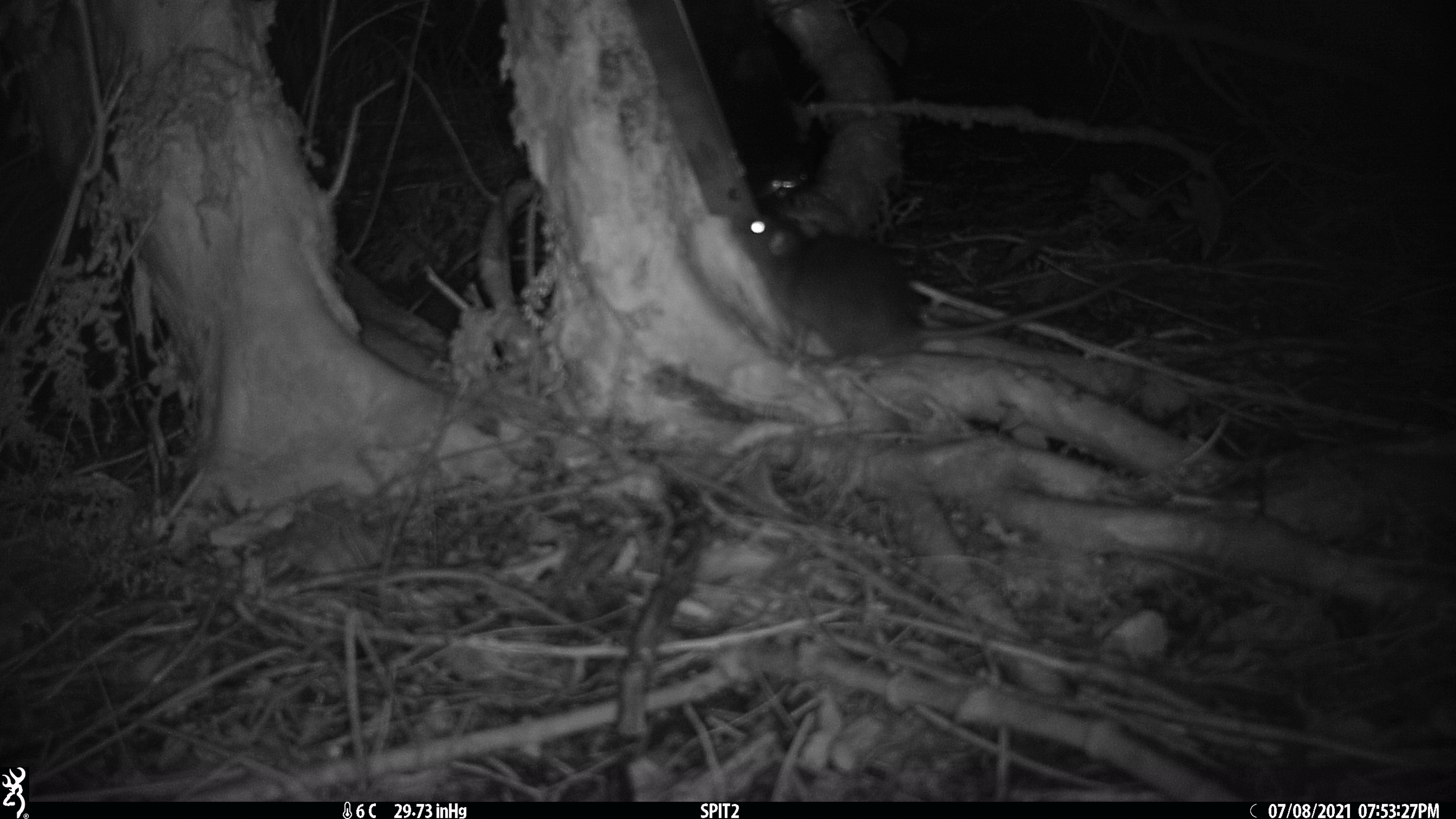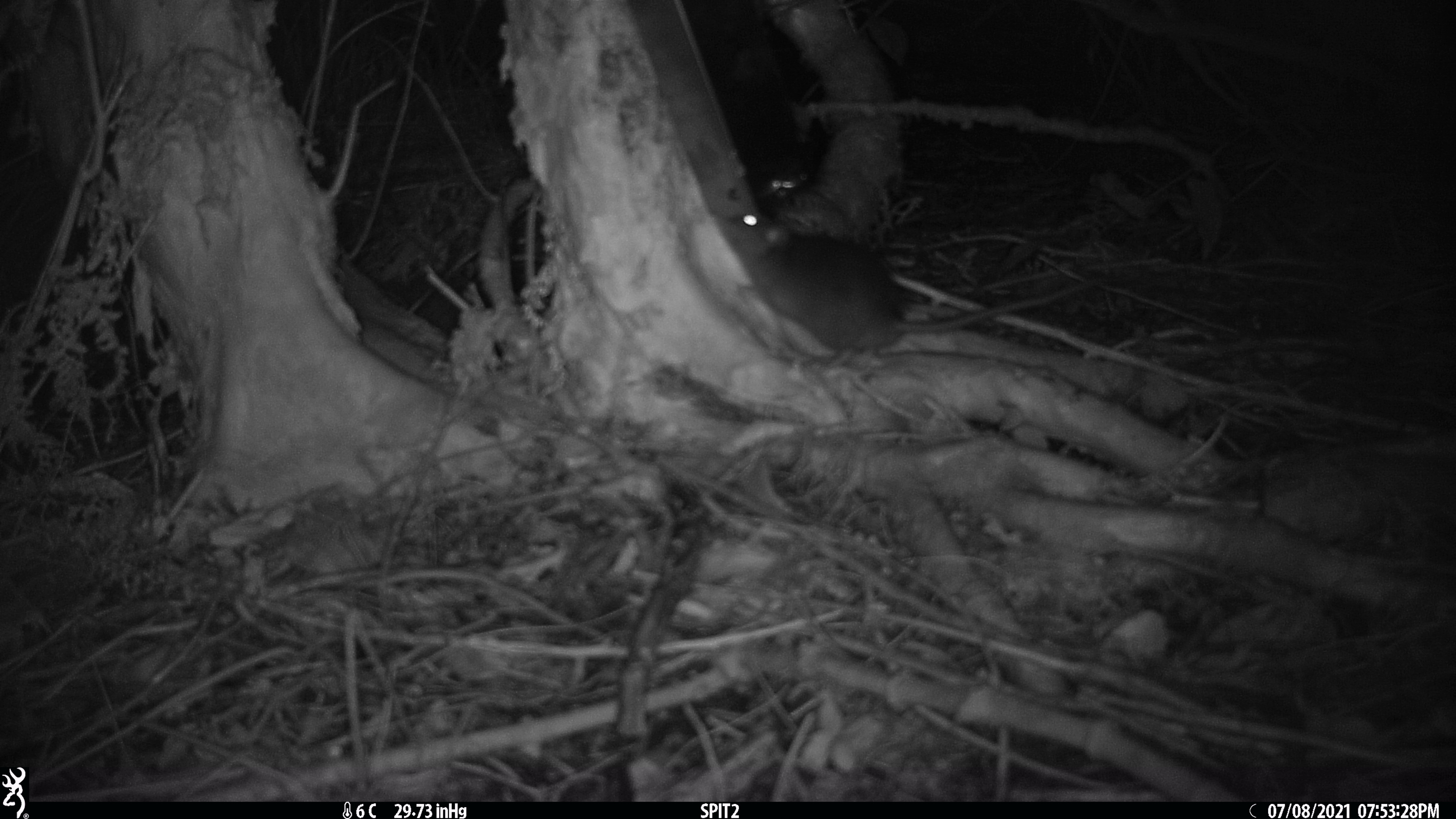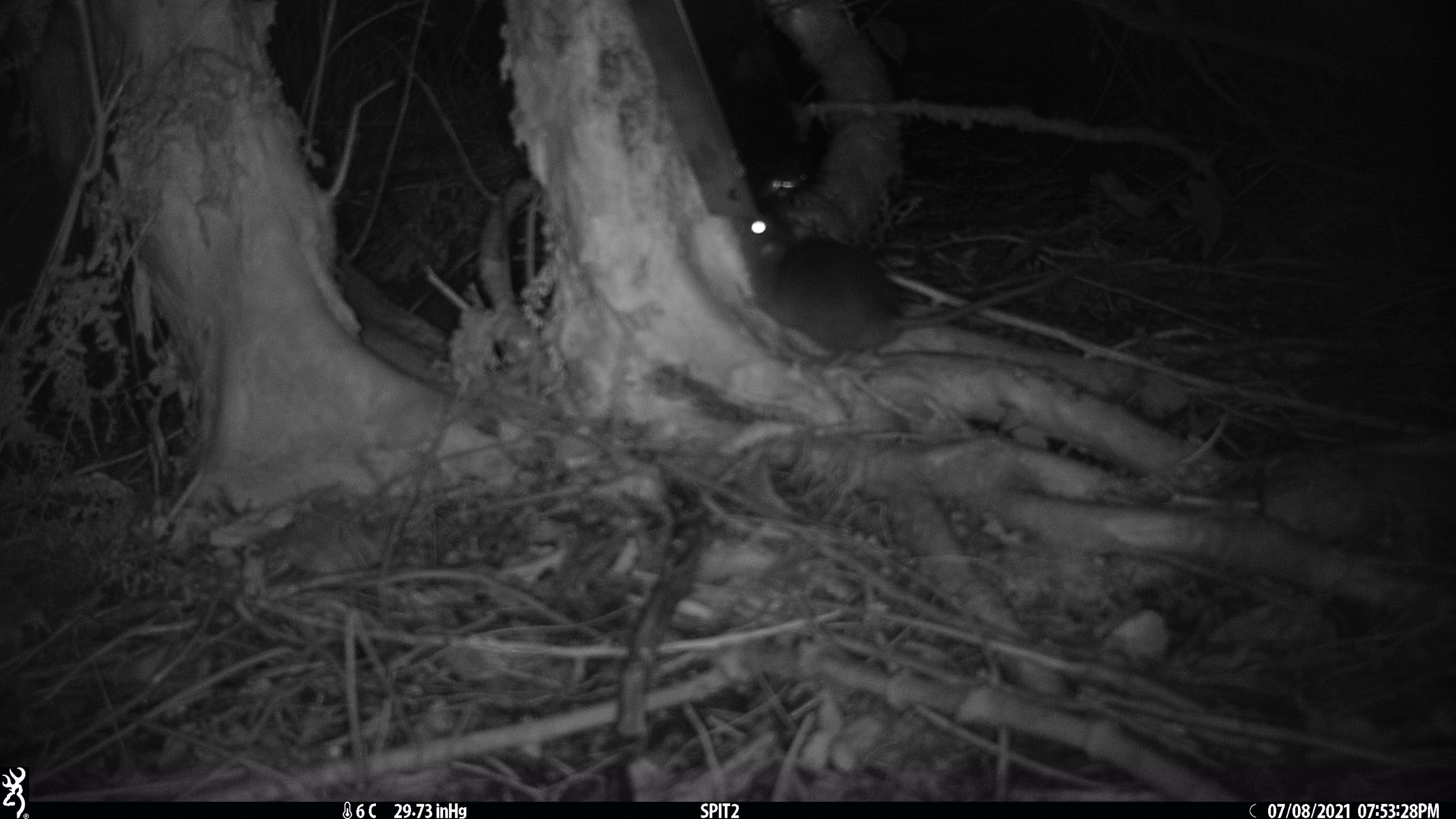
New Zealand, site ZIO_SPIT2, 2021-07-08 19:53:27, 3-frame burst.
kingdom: Animalia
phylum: Chordata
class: Mammalia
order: Rodentia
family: Muridae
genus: Rattus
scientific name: Rattus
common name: rat